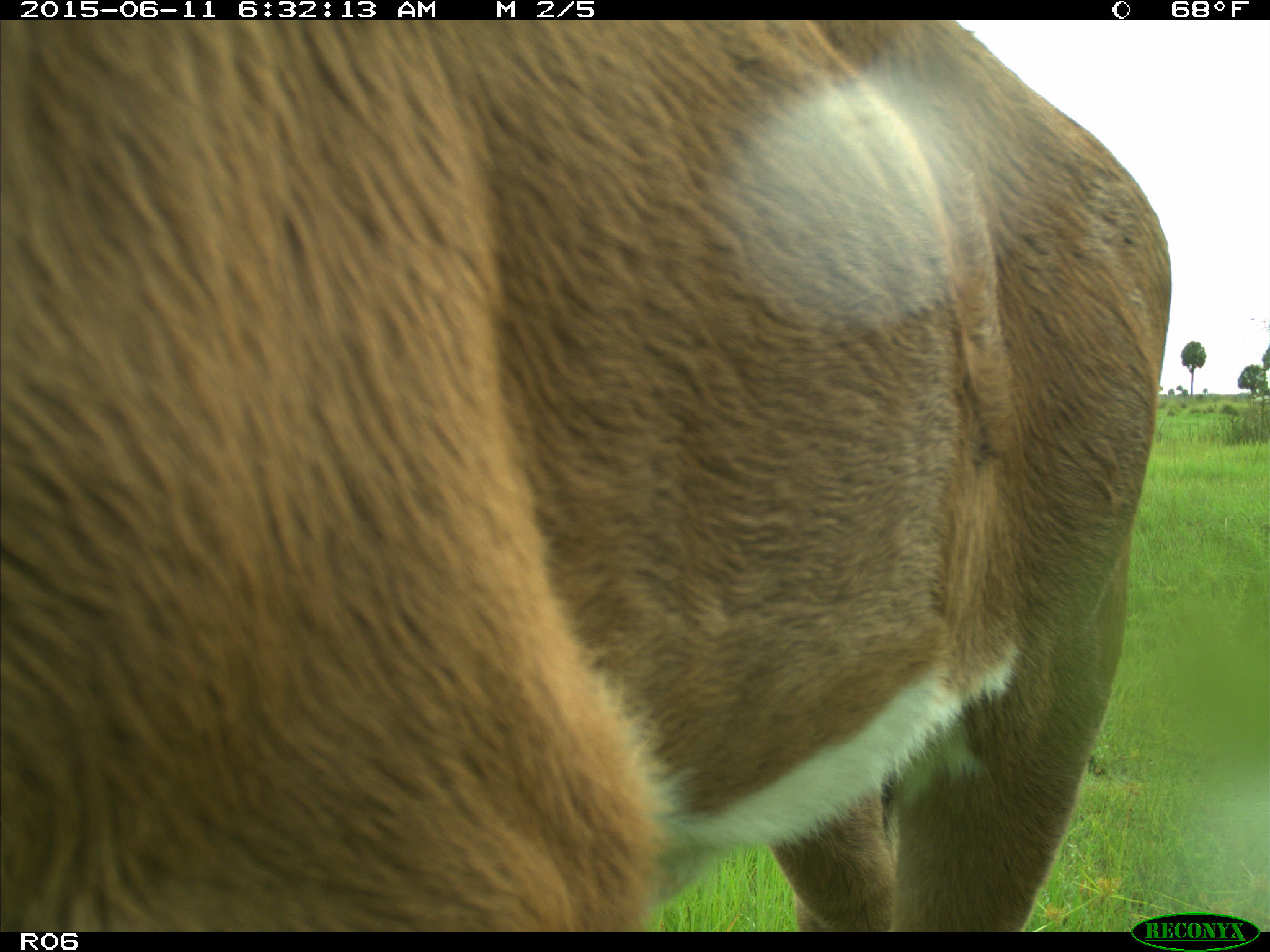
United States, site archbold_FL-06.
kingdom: Animalia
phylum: Chordata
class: Mammalia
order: Artiodactyla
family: Bovidae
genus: Bos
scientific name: Bos taurus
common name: domestic cow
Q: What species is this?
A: Bos taurus (domestic cow).